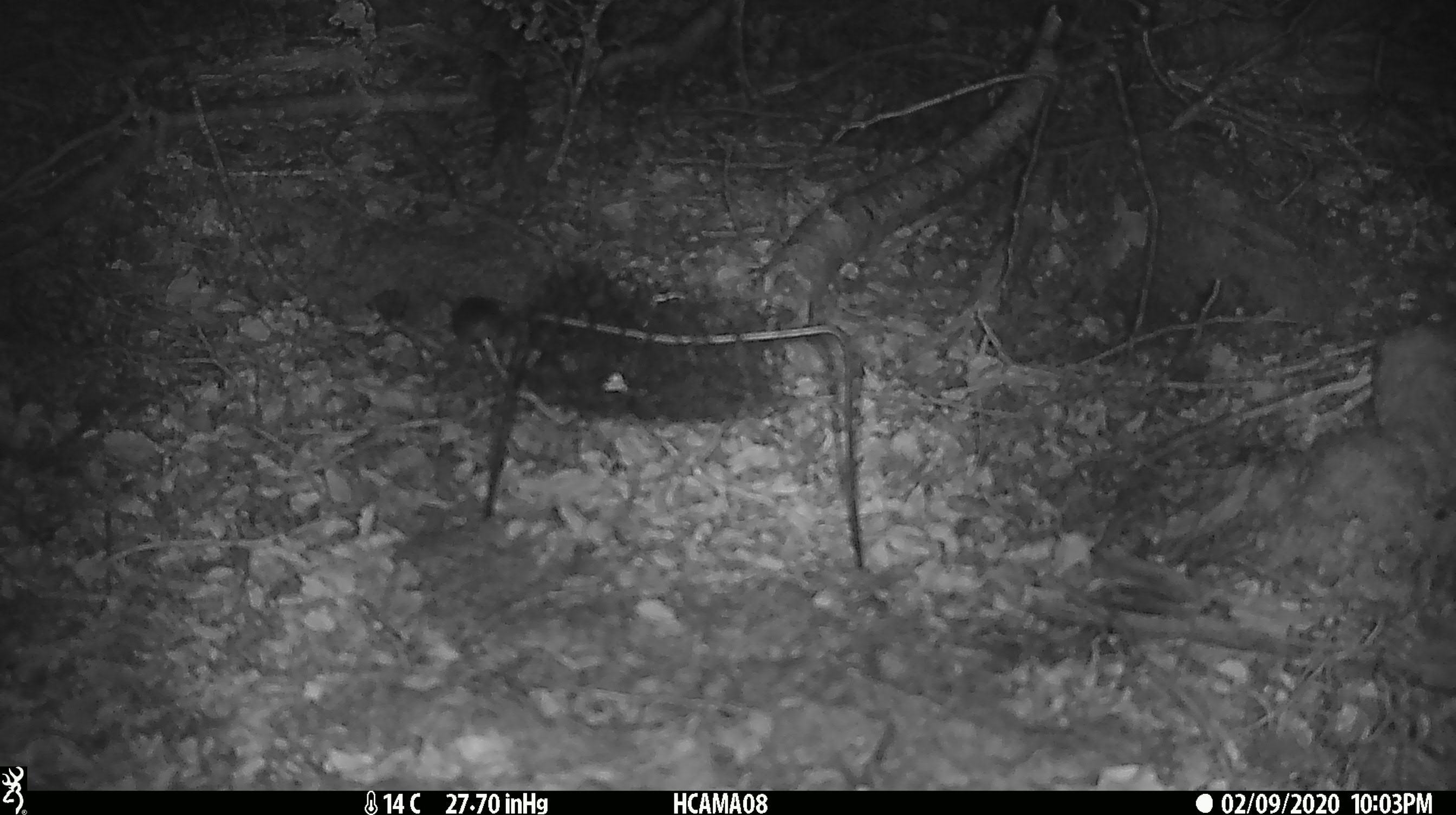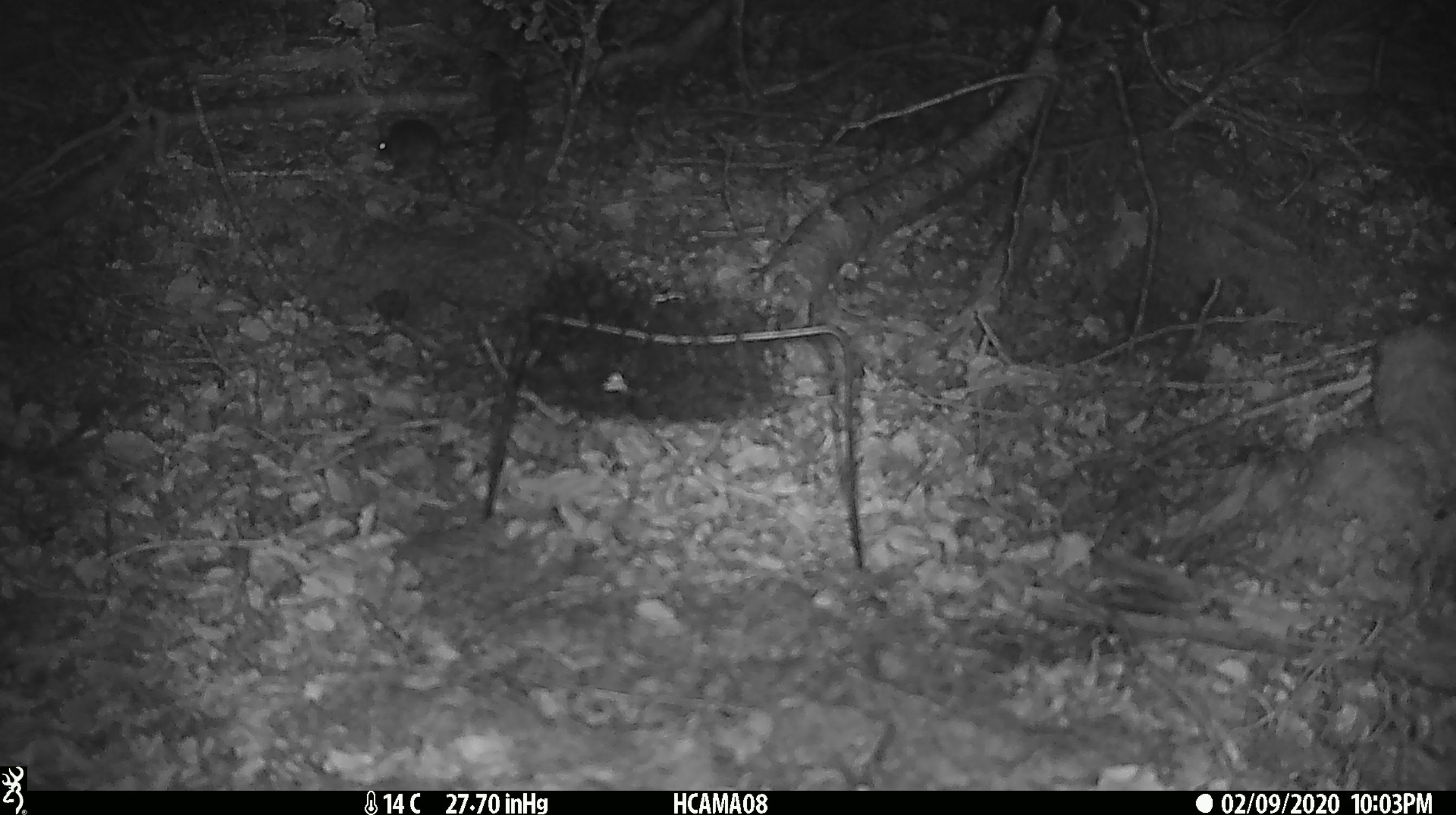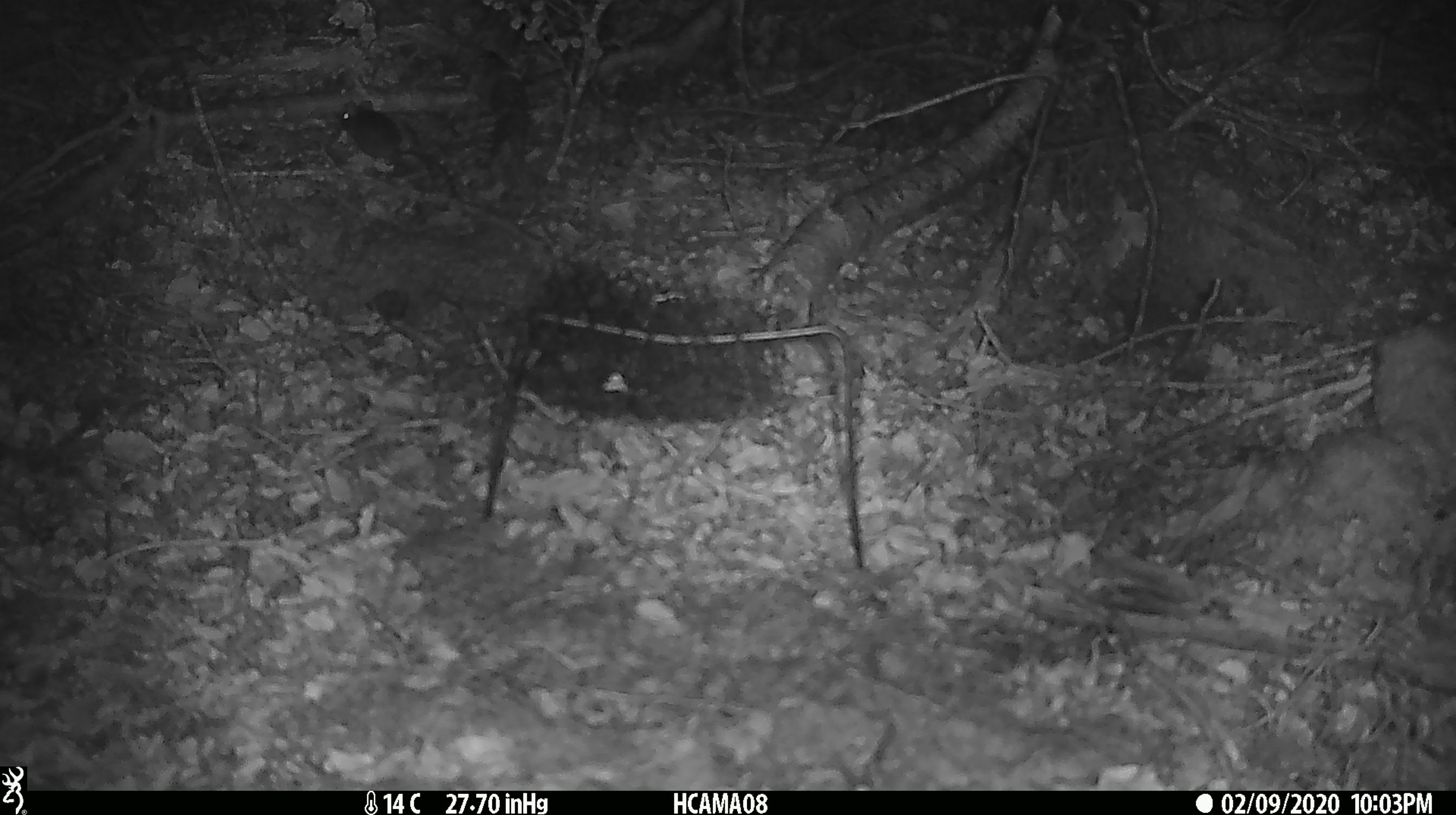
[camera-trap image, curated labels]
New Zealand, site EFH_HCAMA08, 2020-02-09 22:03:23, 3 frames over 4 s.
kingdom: Animalia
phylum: Chordata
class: Mammalia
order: Rodentia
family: Muridae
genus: Mus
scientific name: Mus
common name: mouse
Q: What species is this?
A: Mouse (Mus).